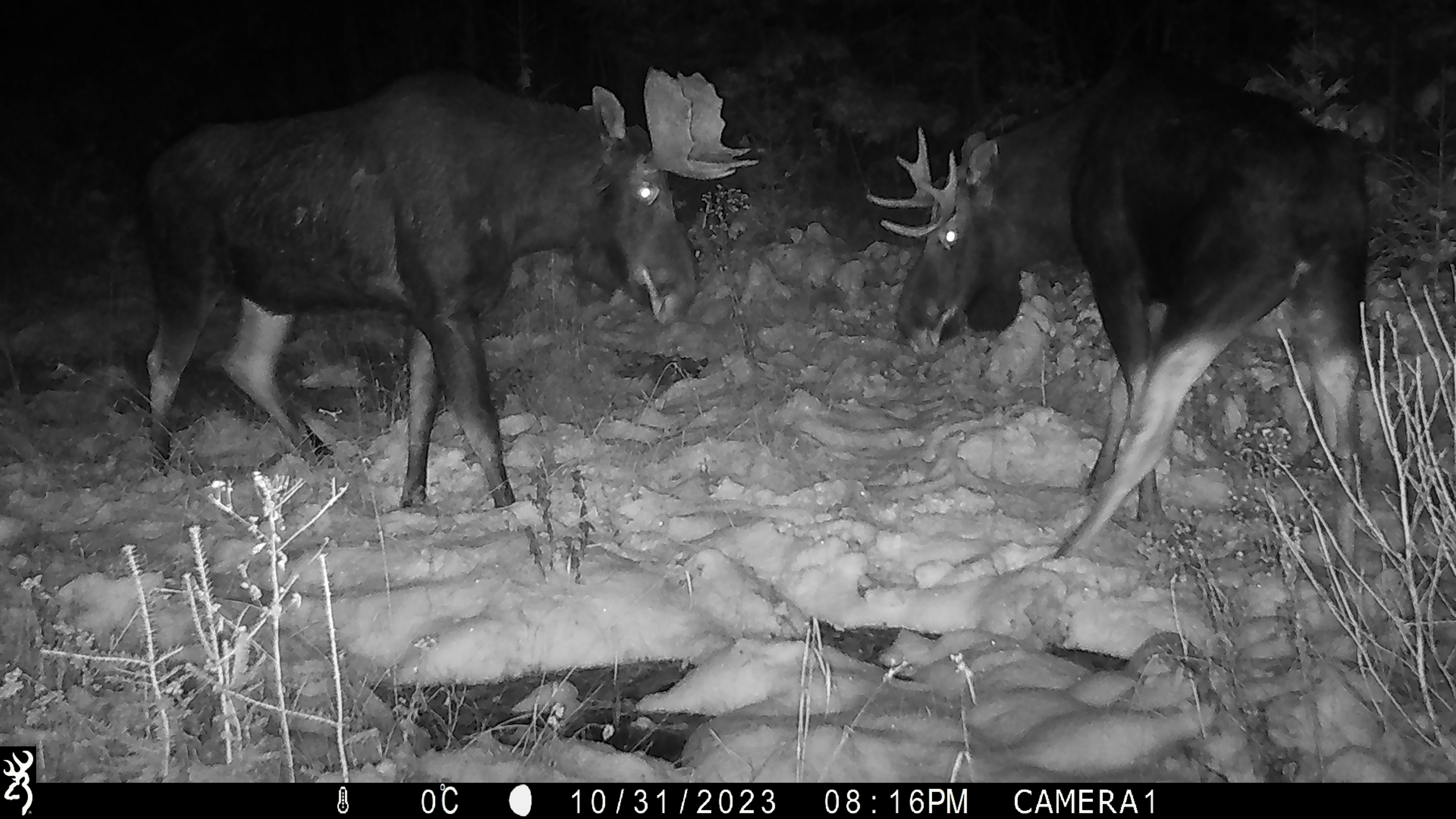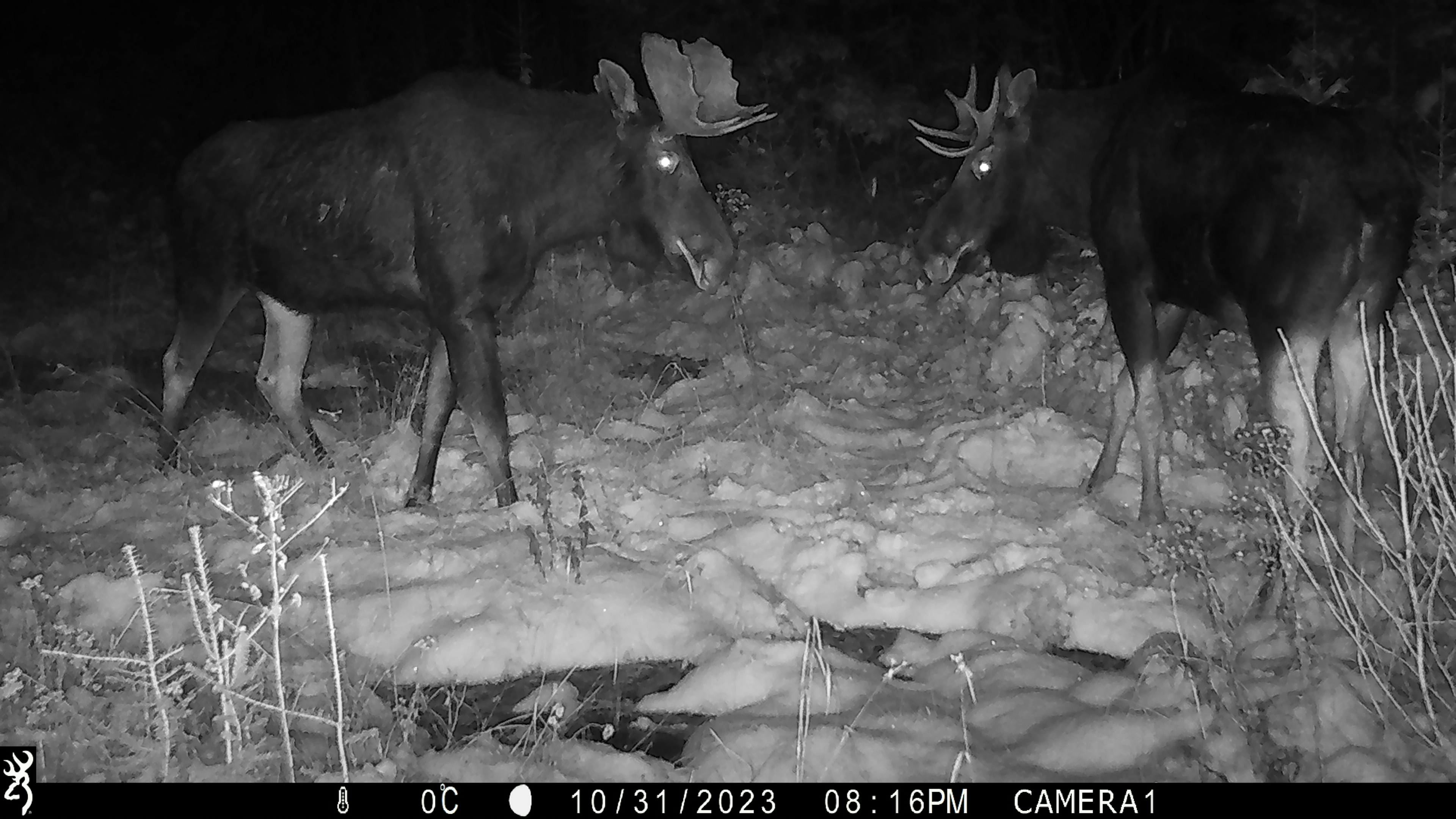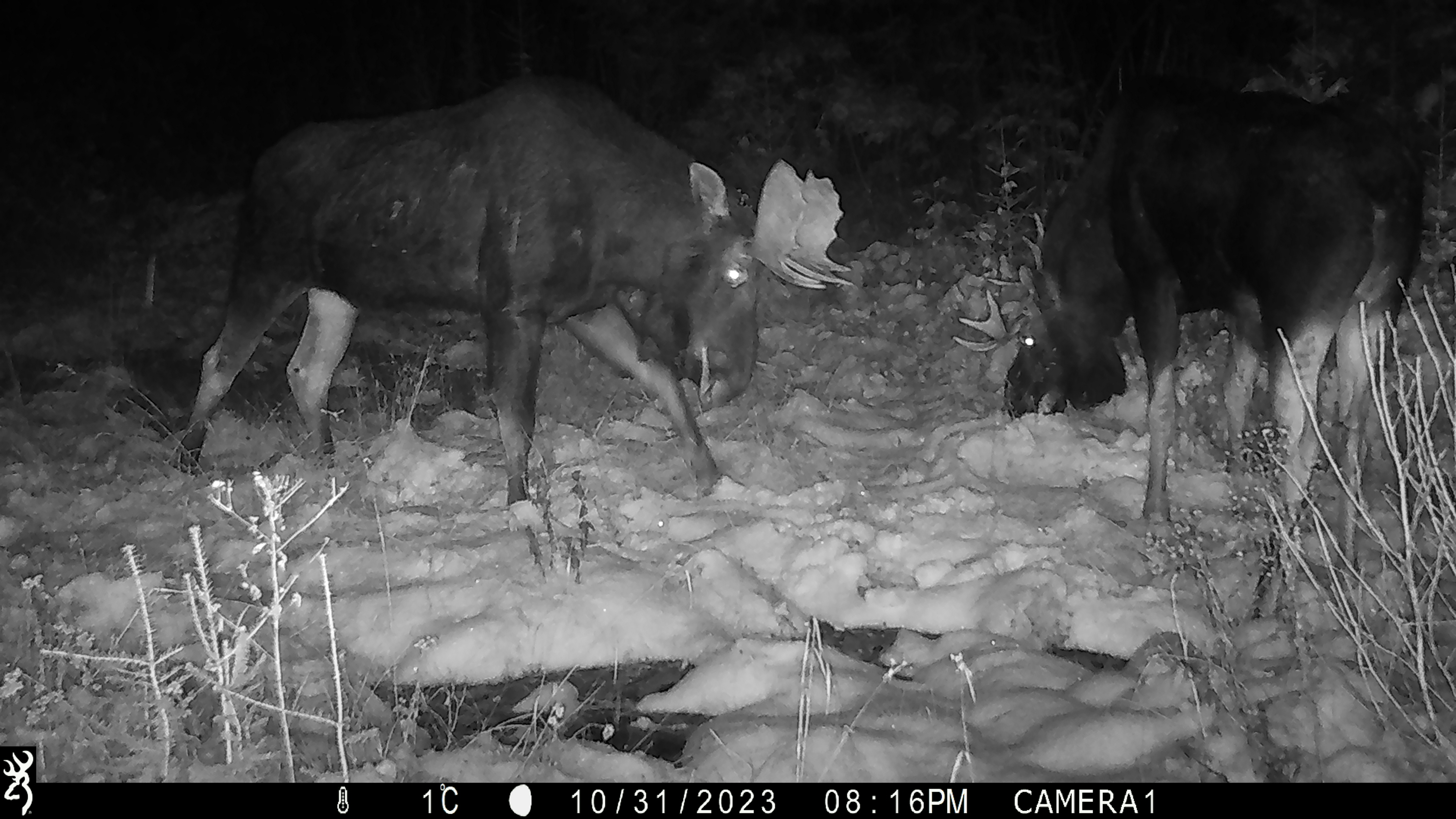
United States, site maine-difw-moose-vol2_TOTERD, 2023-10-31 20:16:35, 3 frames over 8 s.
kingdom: Animalia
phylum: Chordata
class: Mammalia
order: Artiodactyla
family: Cervidae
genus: Alces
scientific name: Alces alces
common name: moose